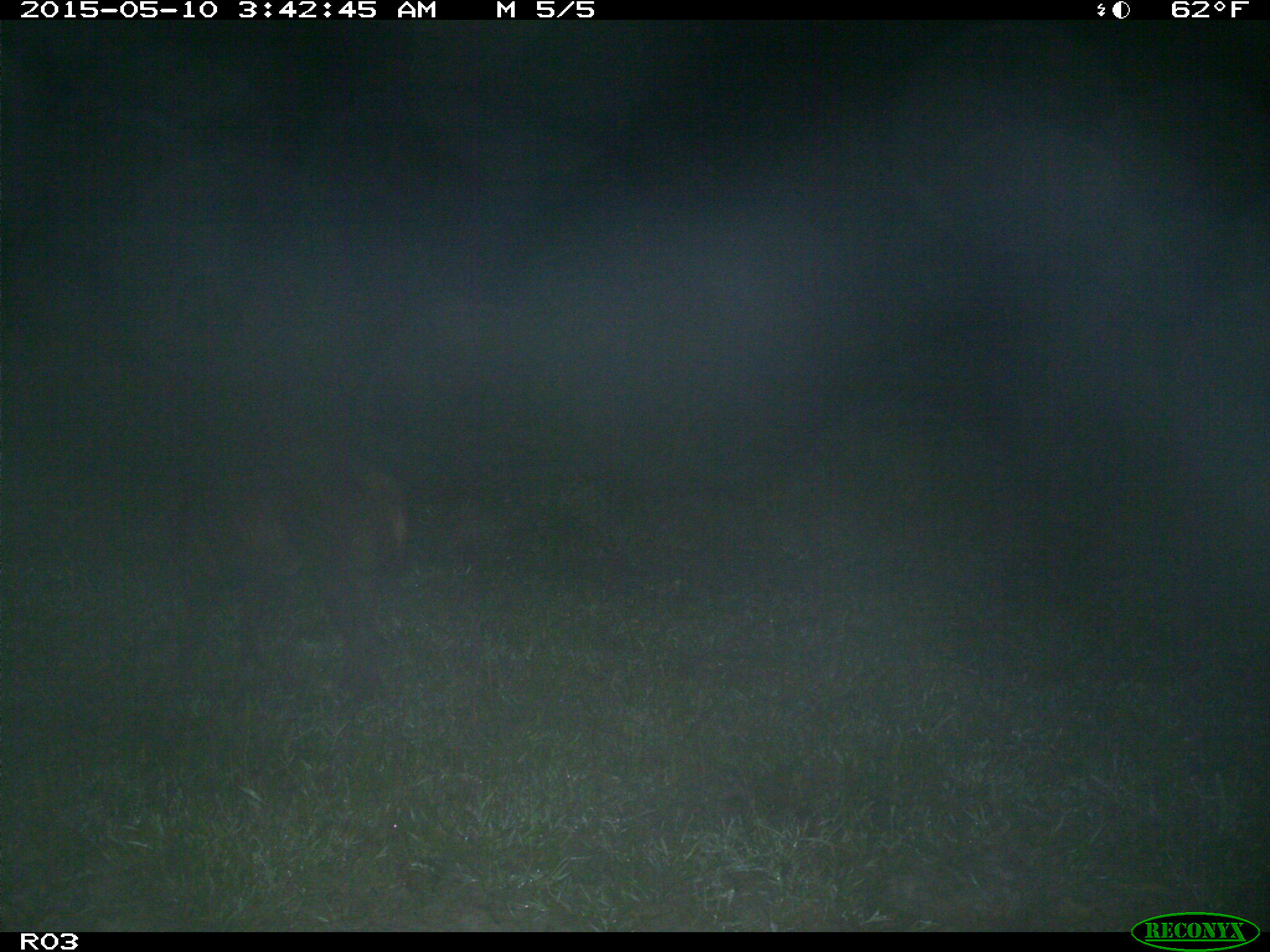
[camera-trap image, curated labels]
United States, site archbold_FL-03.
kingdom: Animalia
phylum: Chordata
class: Mammalia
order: Artiodactyla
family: Suidae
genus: Sus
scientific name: Sus scrofa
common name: wild boar